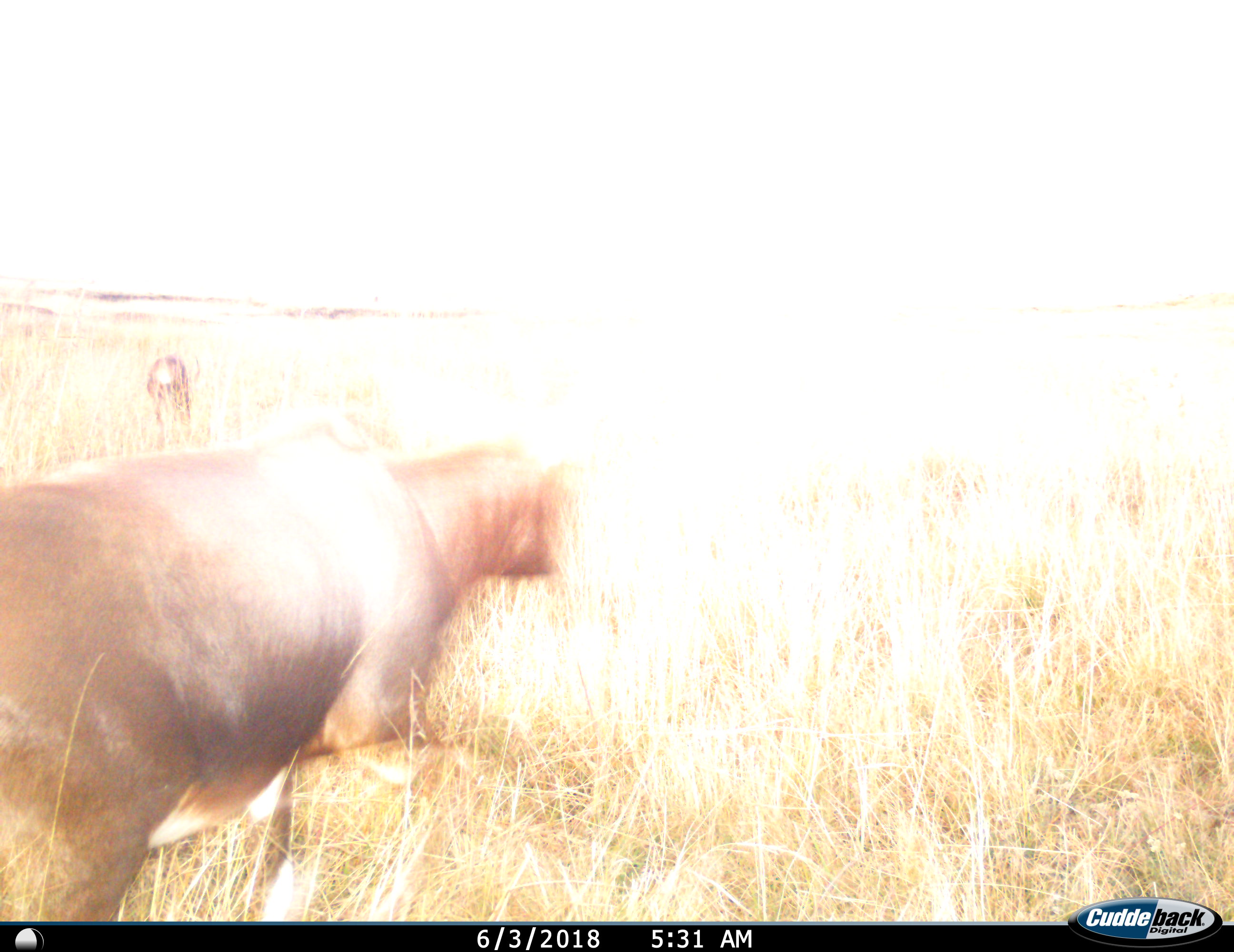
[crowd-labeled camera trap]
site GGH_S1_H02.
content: unidentified animal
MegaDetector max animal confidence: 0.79